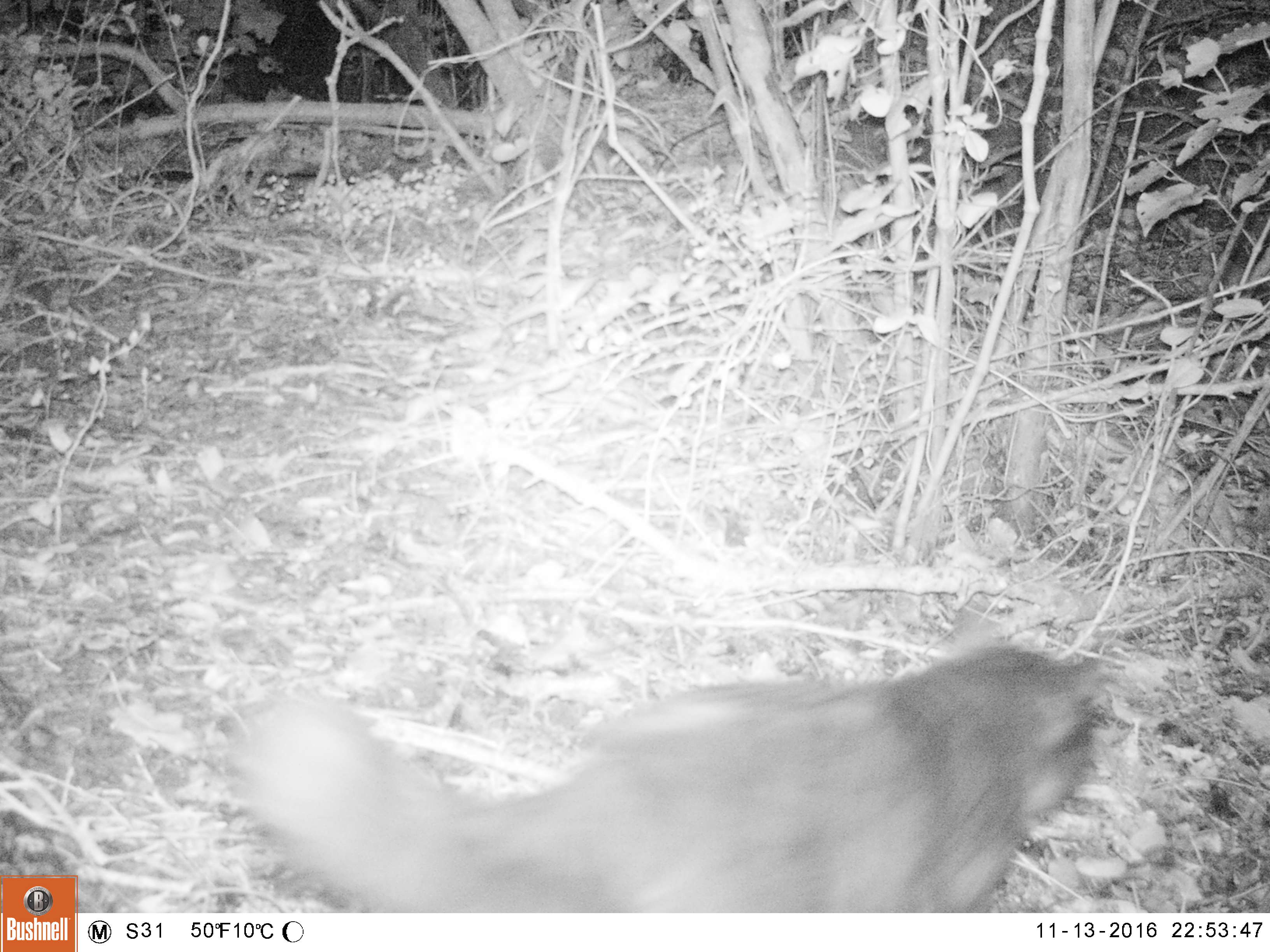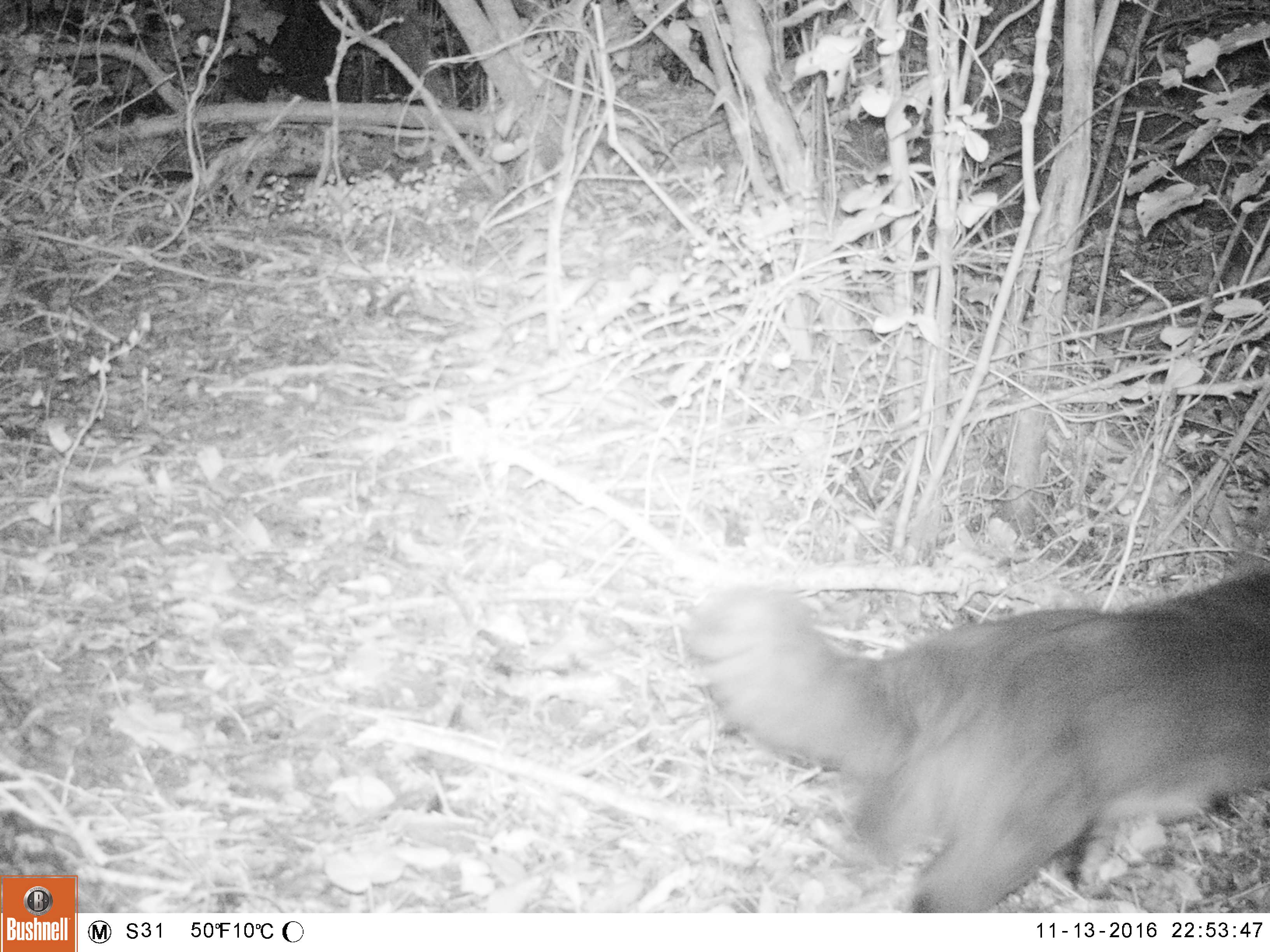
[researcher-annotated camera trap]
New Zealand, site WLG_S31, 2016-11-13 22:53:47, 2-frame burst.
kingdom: Animalia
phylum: Chordata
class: Mammalia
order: Carnivora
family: Felidae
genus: Felis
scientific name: Felis catus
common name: domestic cat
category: cat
Cat (domestic cat) (Felis catus).